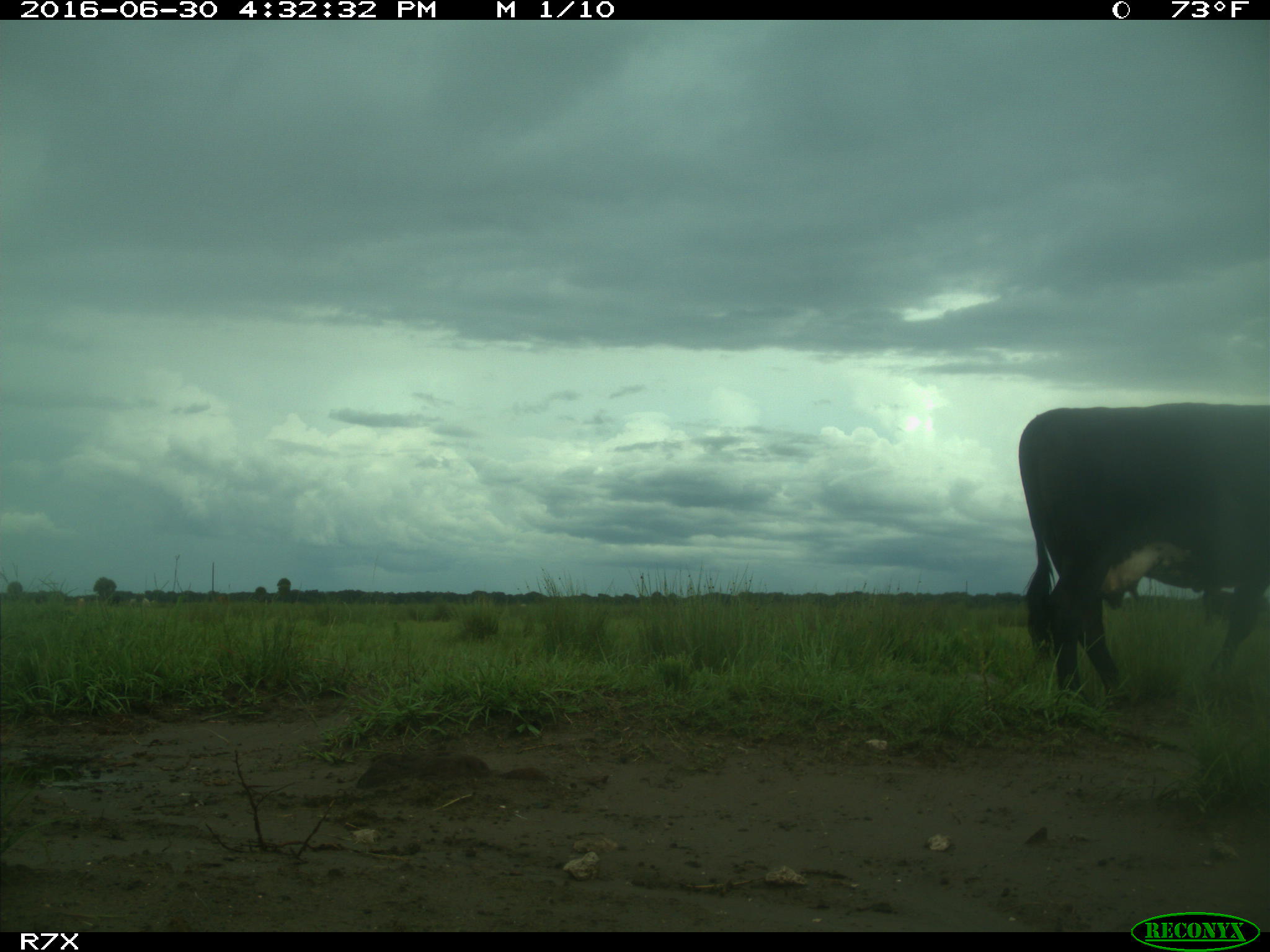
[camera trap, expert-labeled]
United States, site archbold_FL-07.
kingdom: Animalia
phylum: Chordata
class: Mammalia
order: Artiodactyla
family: Bovidae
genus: Bos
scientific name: Bos taurus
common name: domestic cow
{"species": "Bos taurus (domestic cow)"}